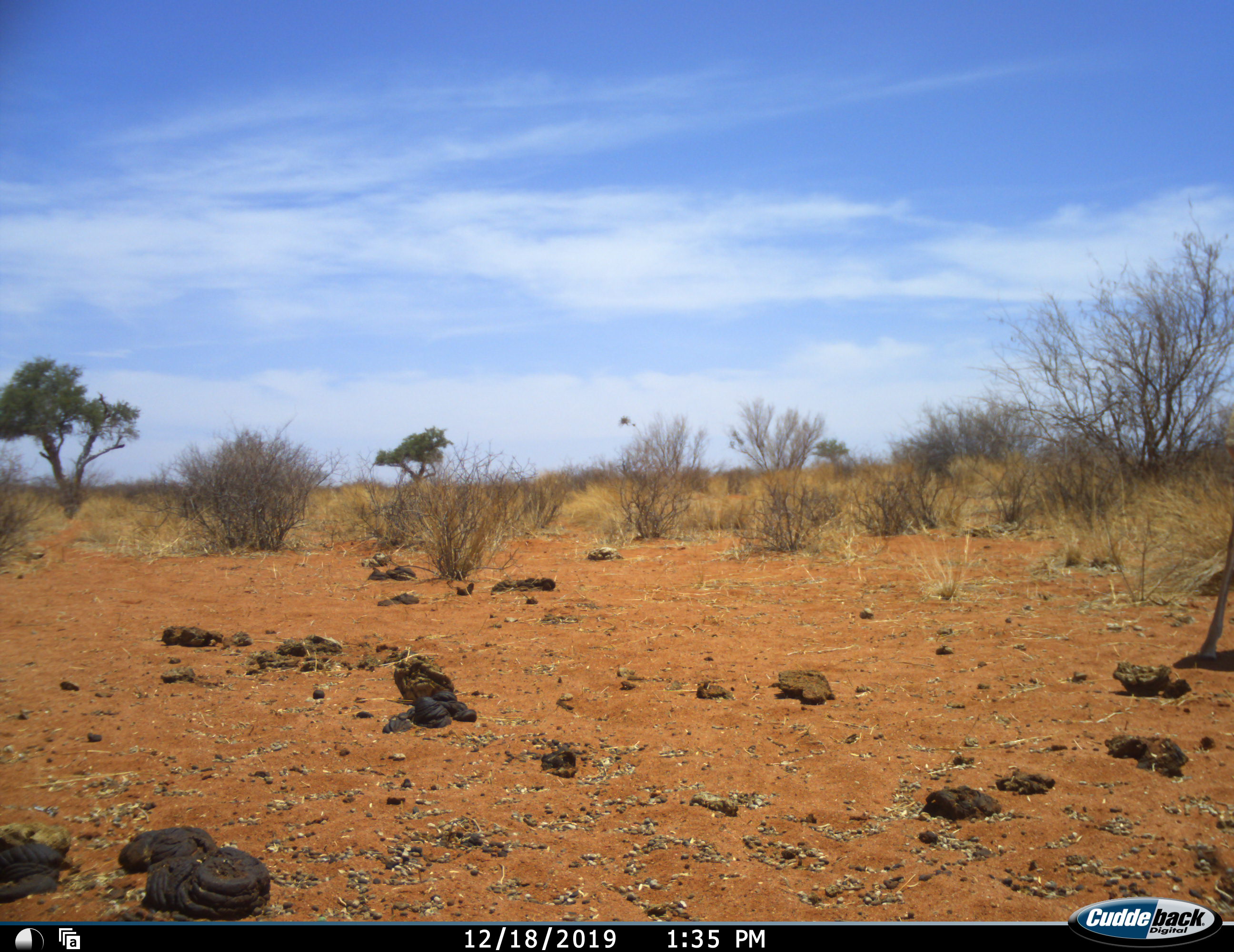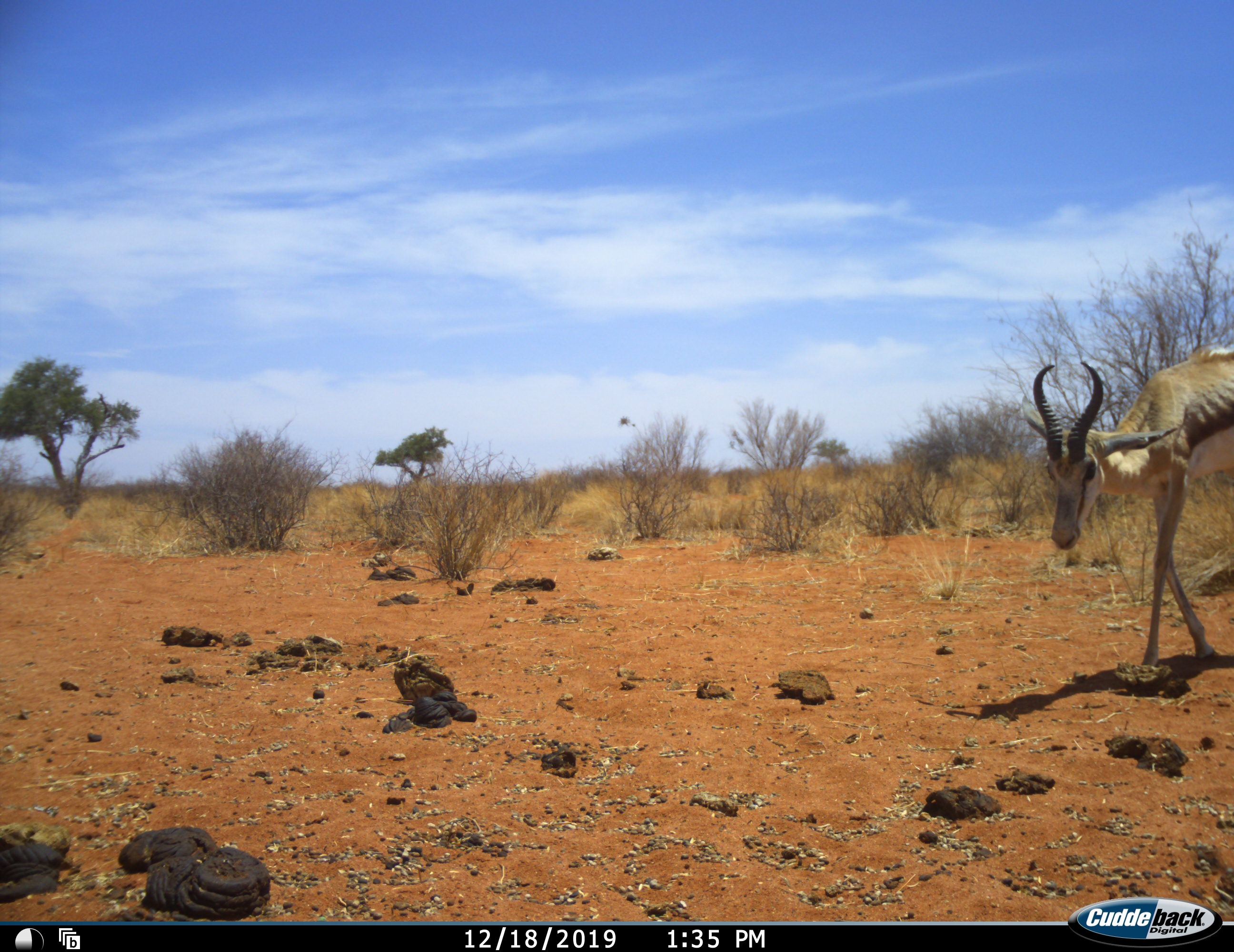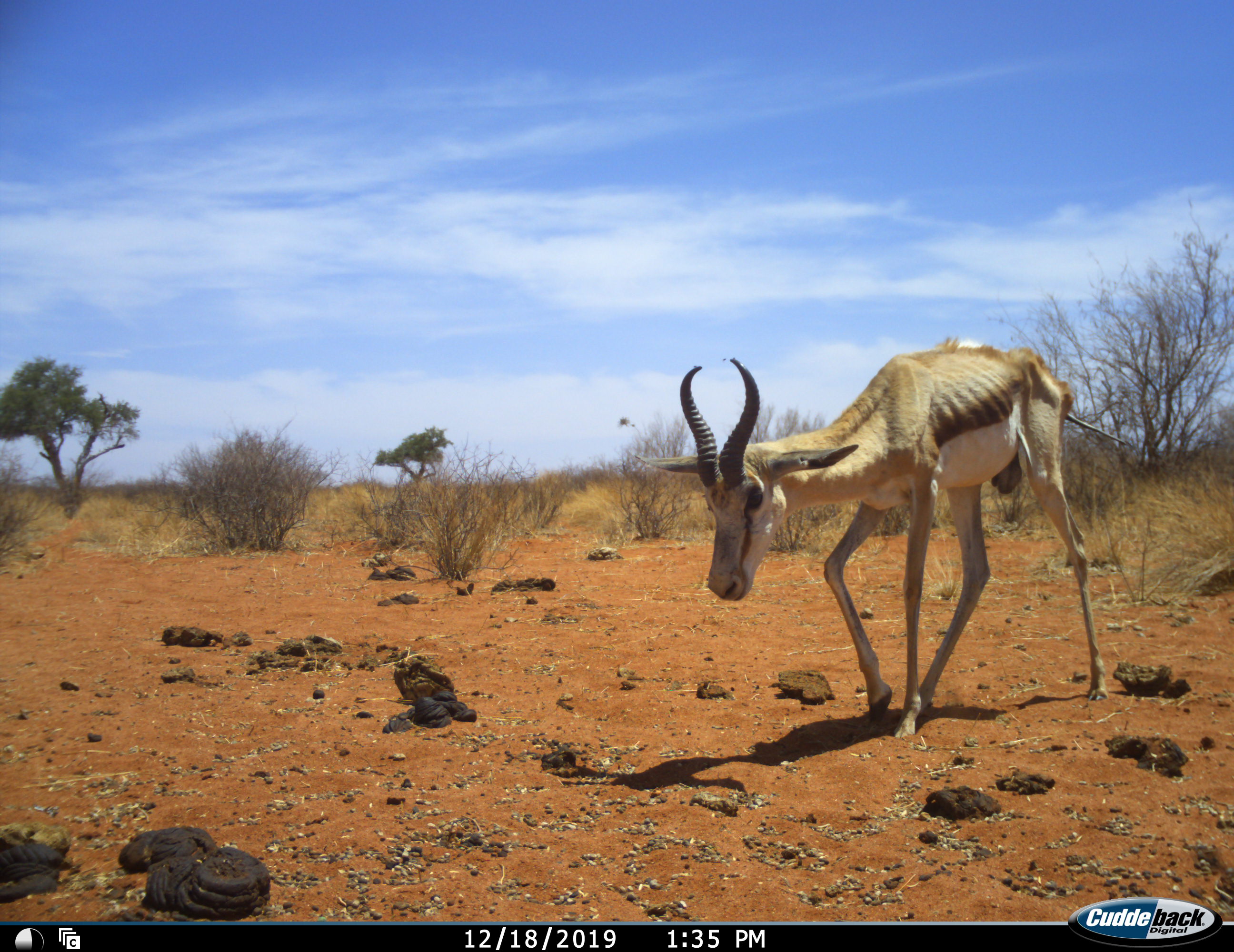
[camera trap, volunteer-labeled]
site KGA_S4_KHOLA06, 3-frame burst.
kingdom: Animalia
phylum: Chordata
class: Mammalia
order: Artiodactyla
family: Bovidae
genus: Antidorcas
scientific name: Antidorcas marsupialis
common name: springbok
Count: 1.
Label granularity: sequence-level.